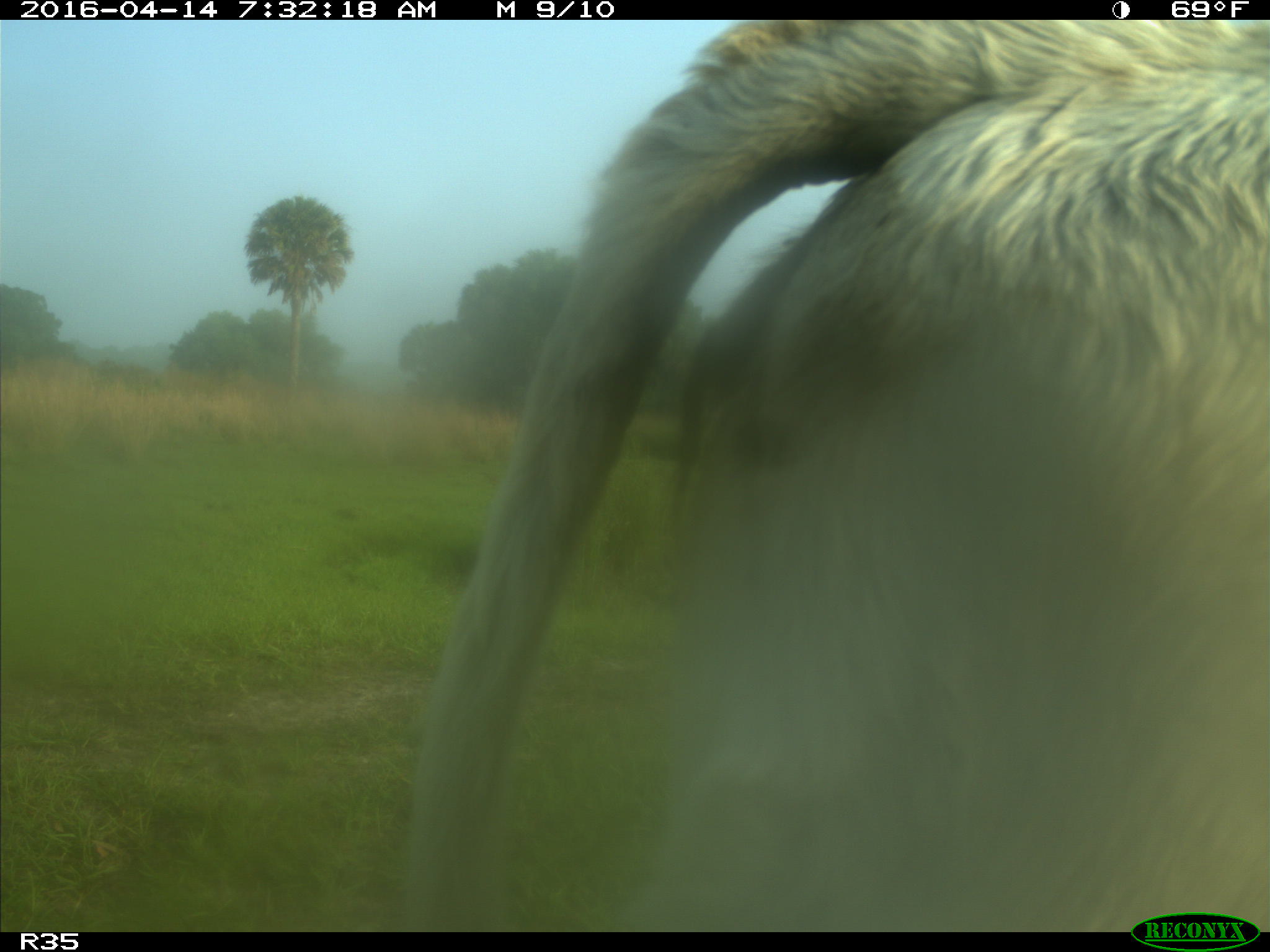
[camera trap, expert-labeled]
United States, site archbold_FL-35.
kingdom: Animalia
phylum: Chordata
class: Mammalia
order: Artiodactyla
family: Bovidae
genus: Bos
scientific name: Bos taurus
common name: domestic cow